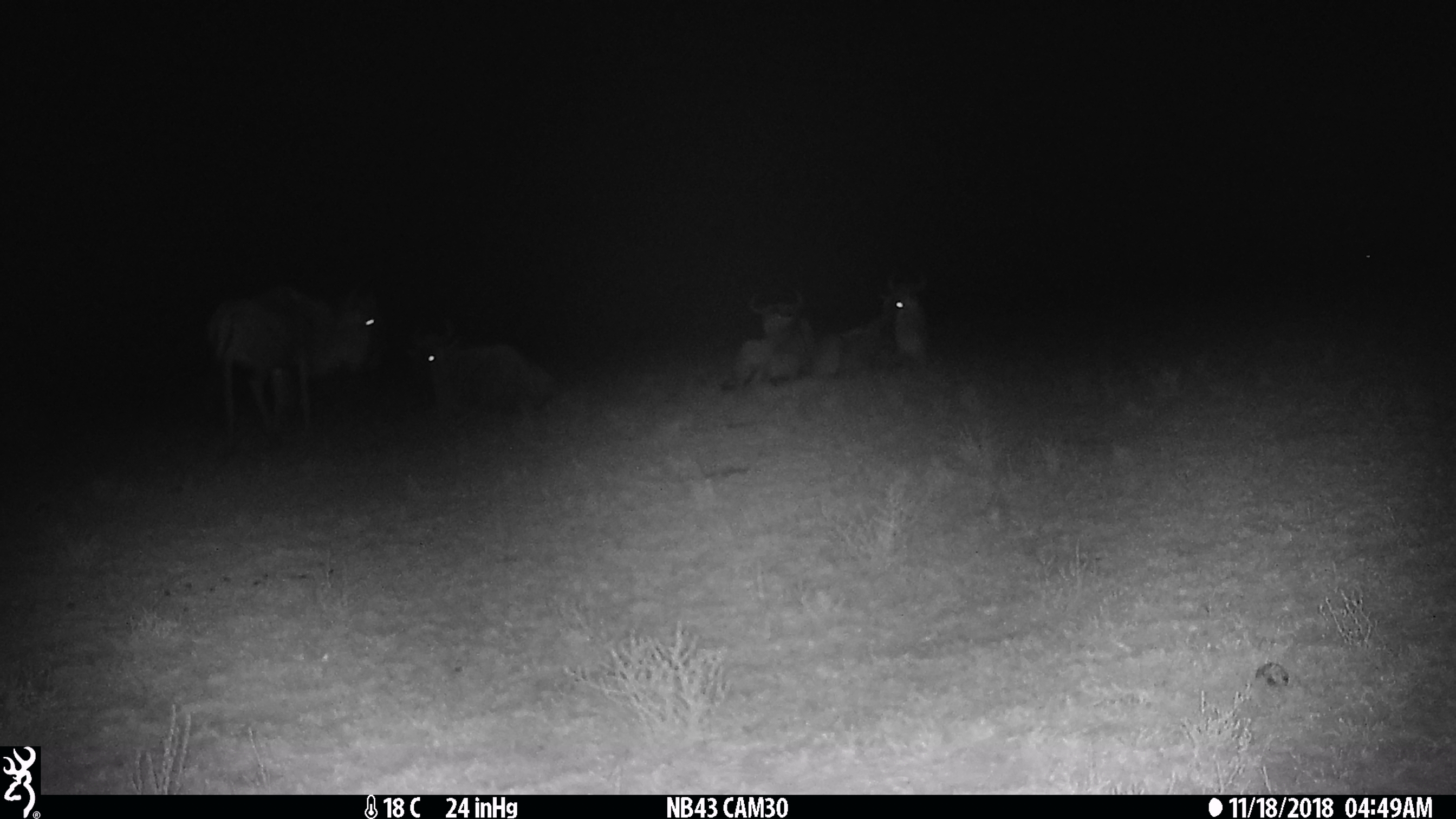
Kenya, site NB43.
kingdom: Animalia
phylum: Chordata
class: Mammalia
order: Artiodactyla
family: Bovidae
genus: Connochaetes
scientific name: Connochaetes taurinus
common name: blue wildebeest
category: wildebeest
Wildebeest (blue wildebeest) (Connochaetes taurinus).